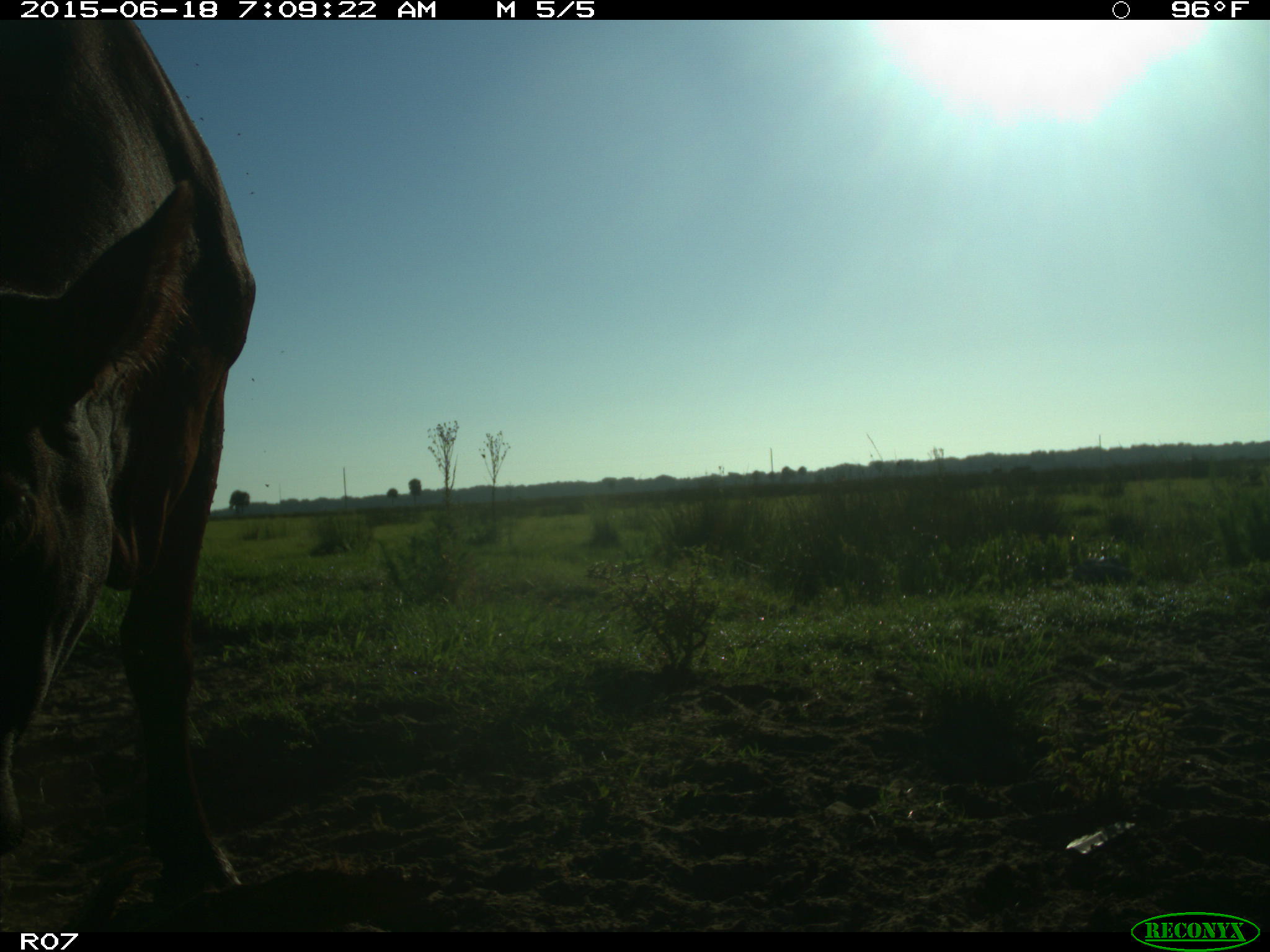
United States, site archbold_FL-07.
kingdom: Animalia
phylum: Chordata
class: Mammalia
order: Artiodactyla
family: Bovidae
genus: Bos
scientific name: Bos taurus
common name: domestic cow